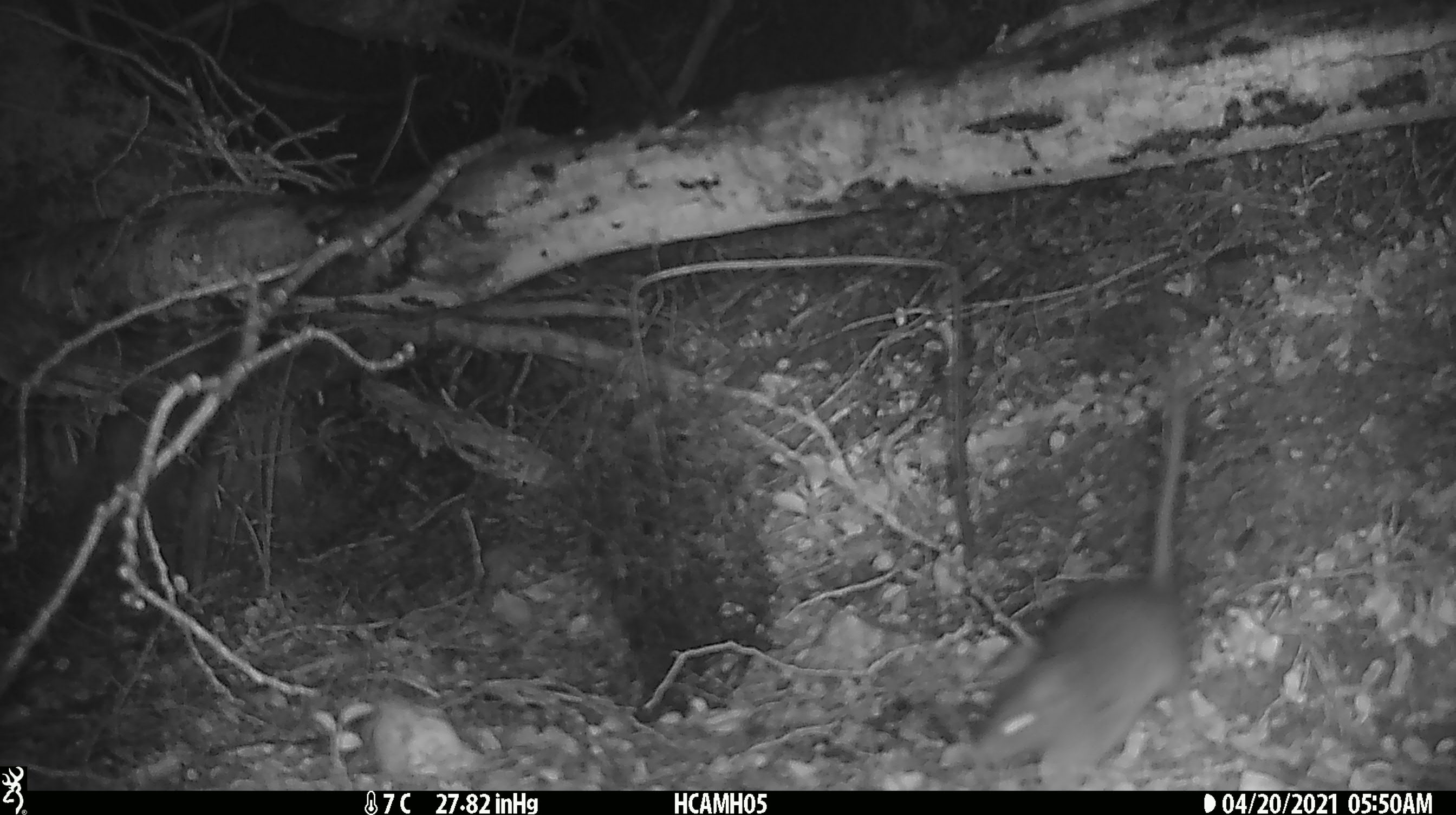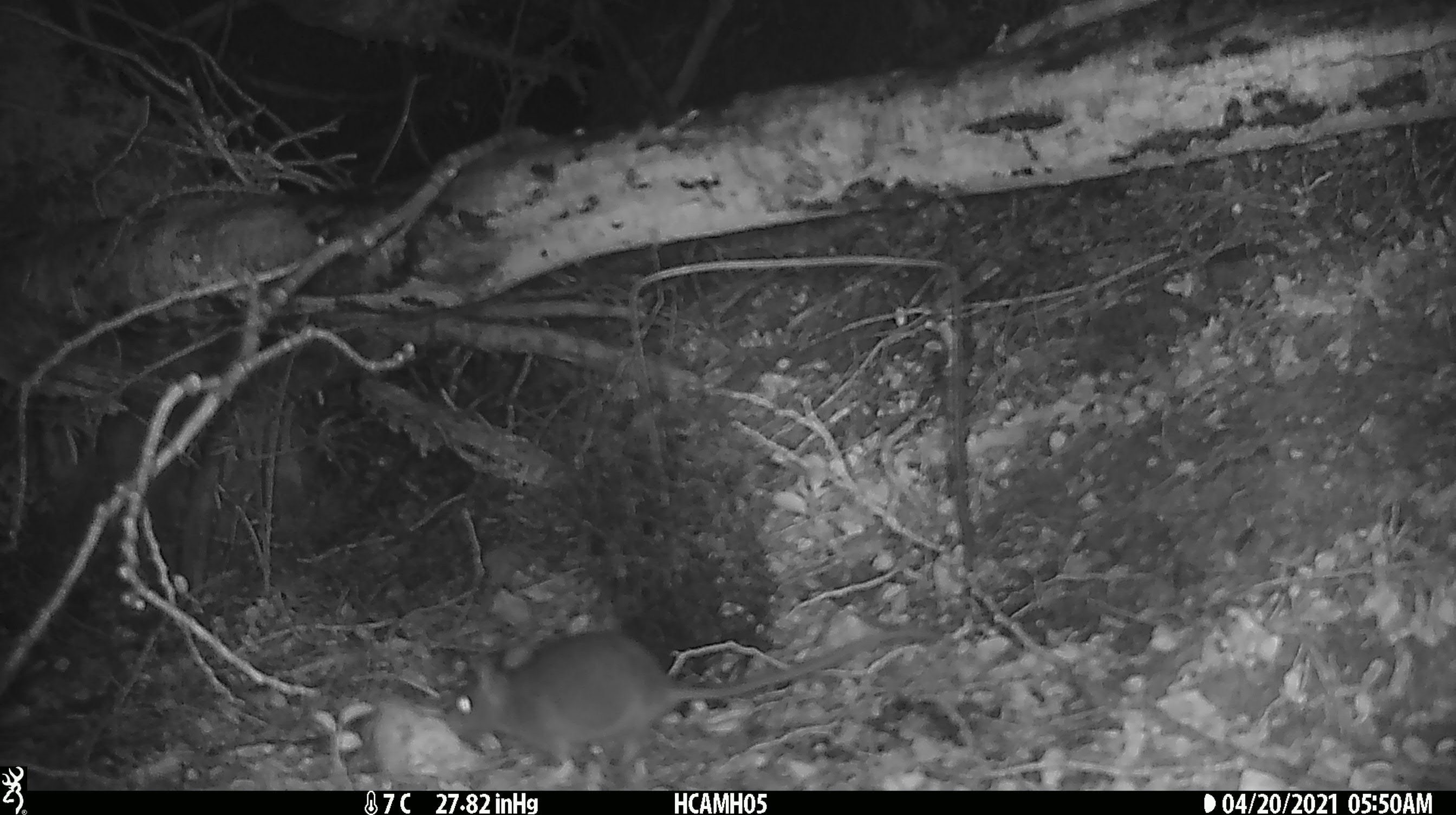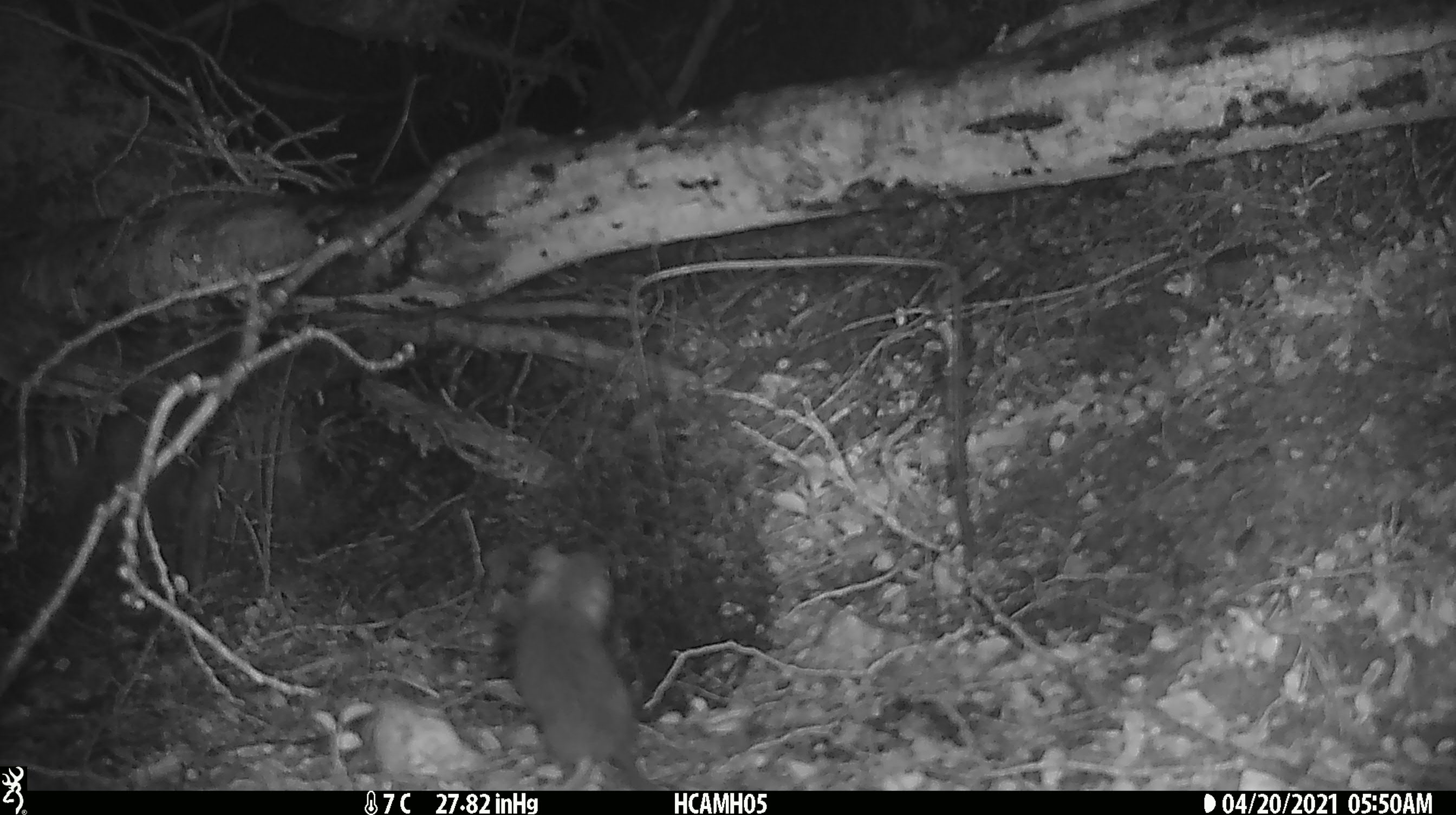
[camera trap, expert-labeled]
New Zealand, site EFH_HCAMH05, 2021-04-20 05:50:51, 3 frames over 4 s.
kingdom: Animalia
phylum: Chordata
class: Mammalia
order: Rodentia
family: Muridae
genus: Rattus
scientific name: Rattus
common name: rat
Rat (Rattus).